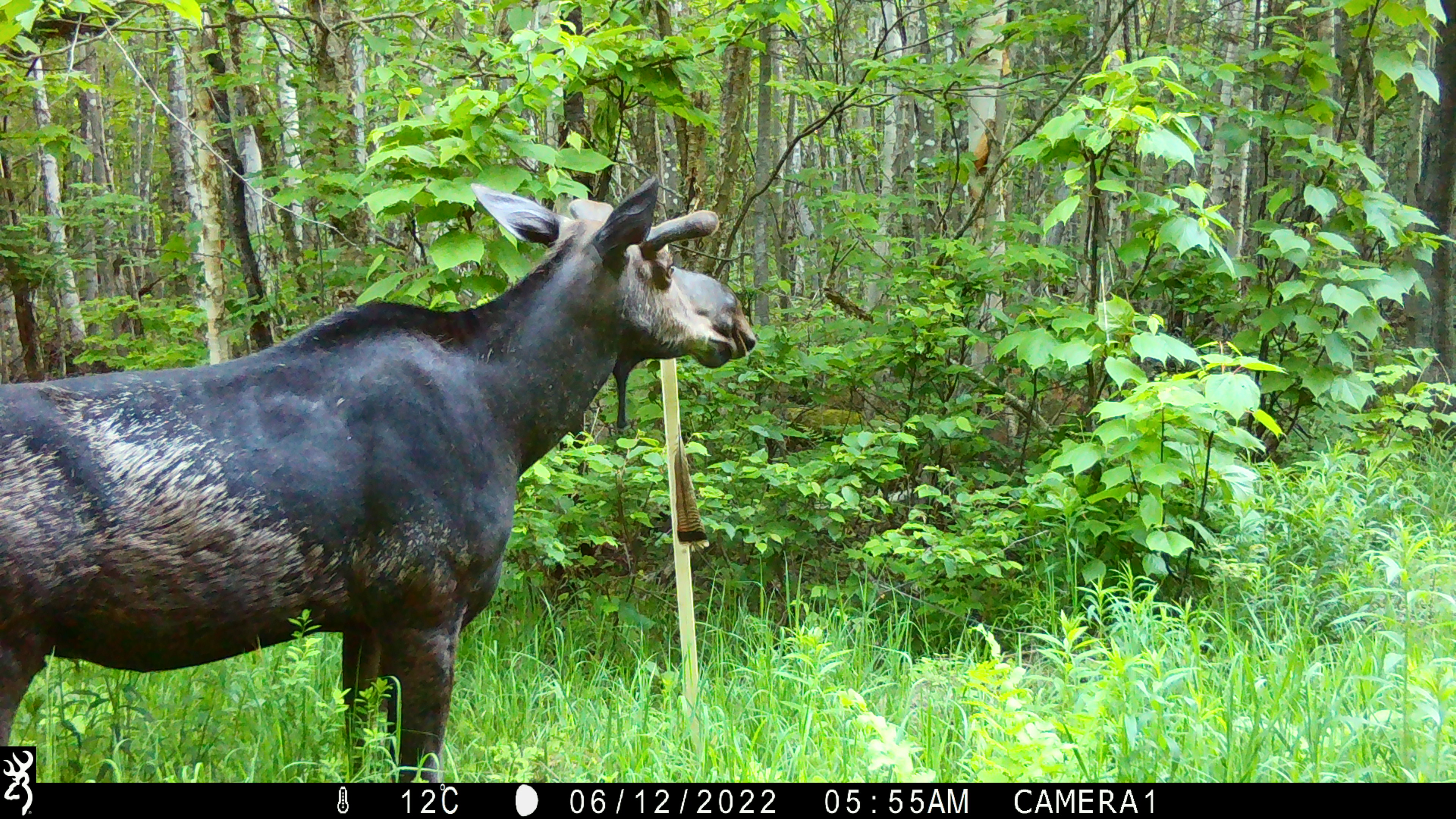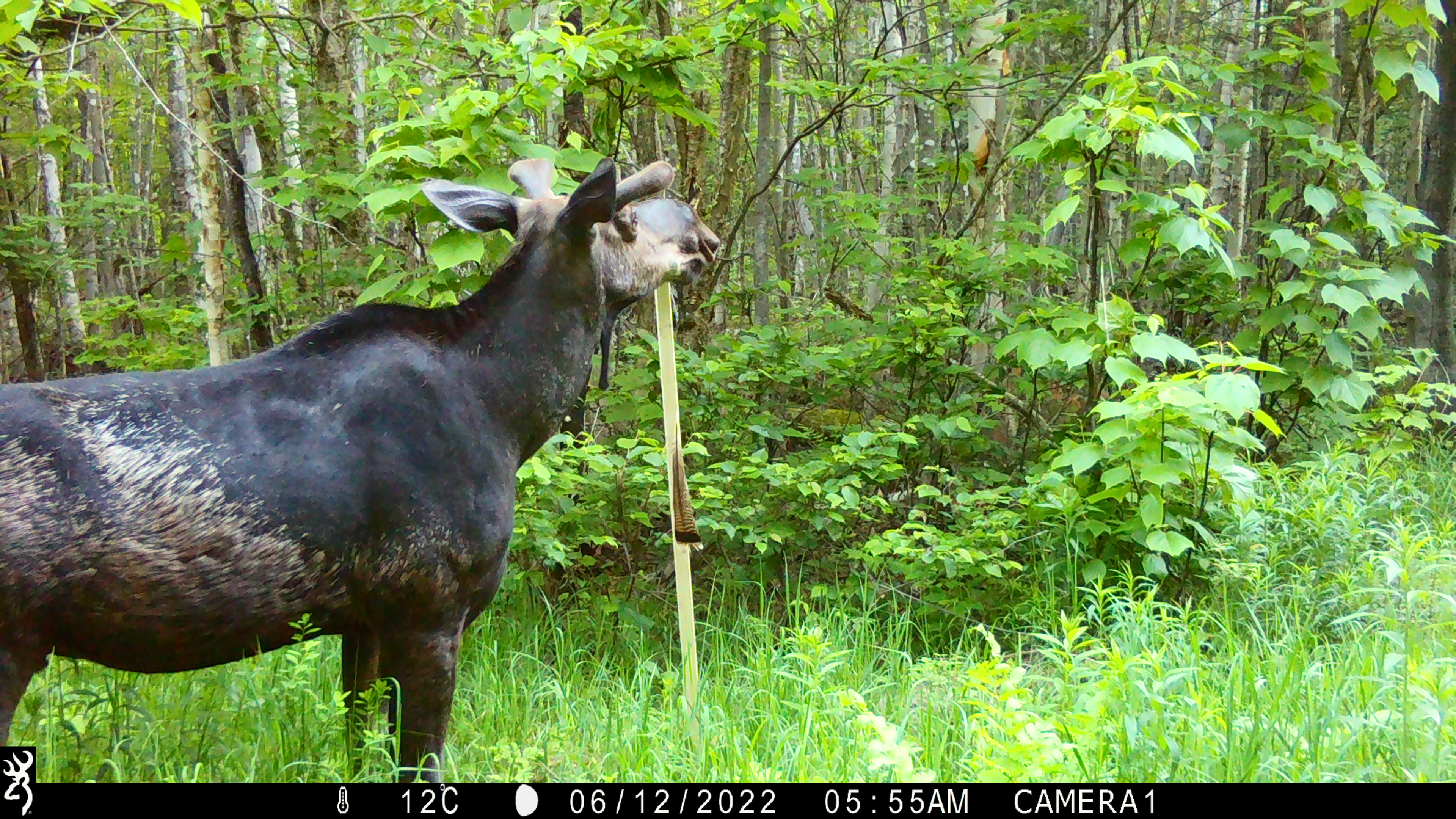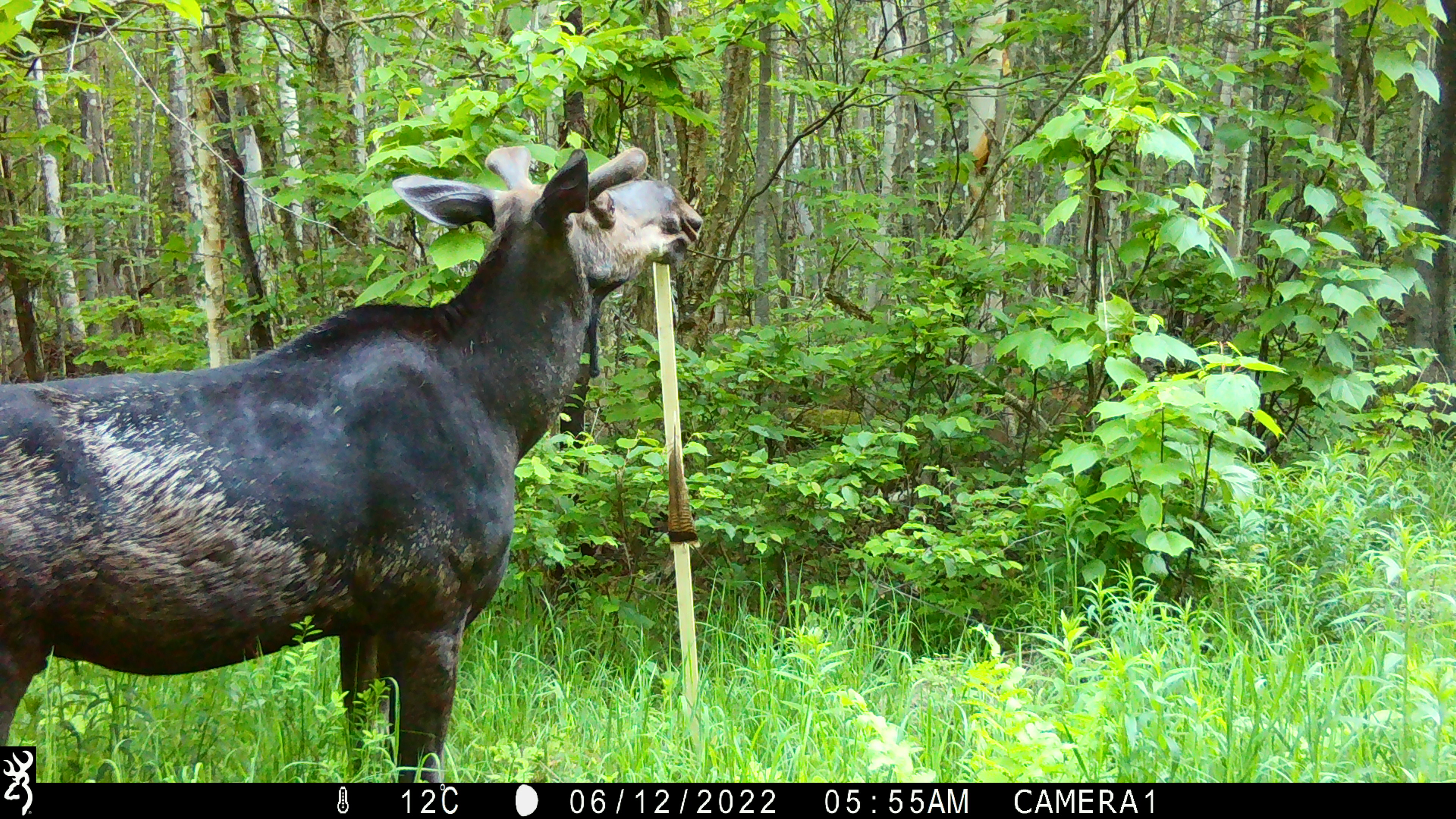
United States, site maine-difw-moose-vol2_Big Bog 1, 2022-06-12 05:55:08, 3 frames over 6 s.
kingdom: Animalia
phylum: Chordata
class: Mammalia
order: Artiodactyla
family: Cervidae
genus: Alces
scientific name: Alces alces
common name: moose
Moose (Alces alces).